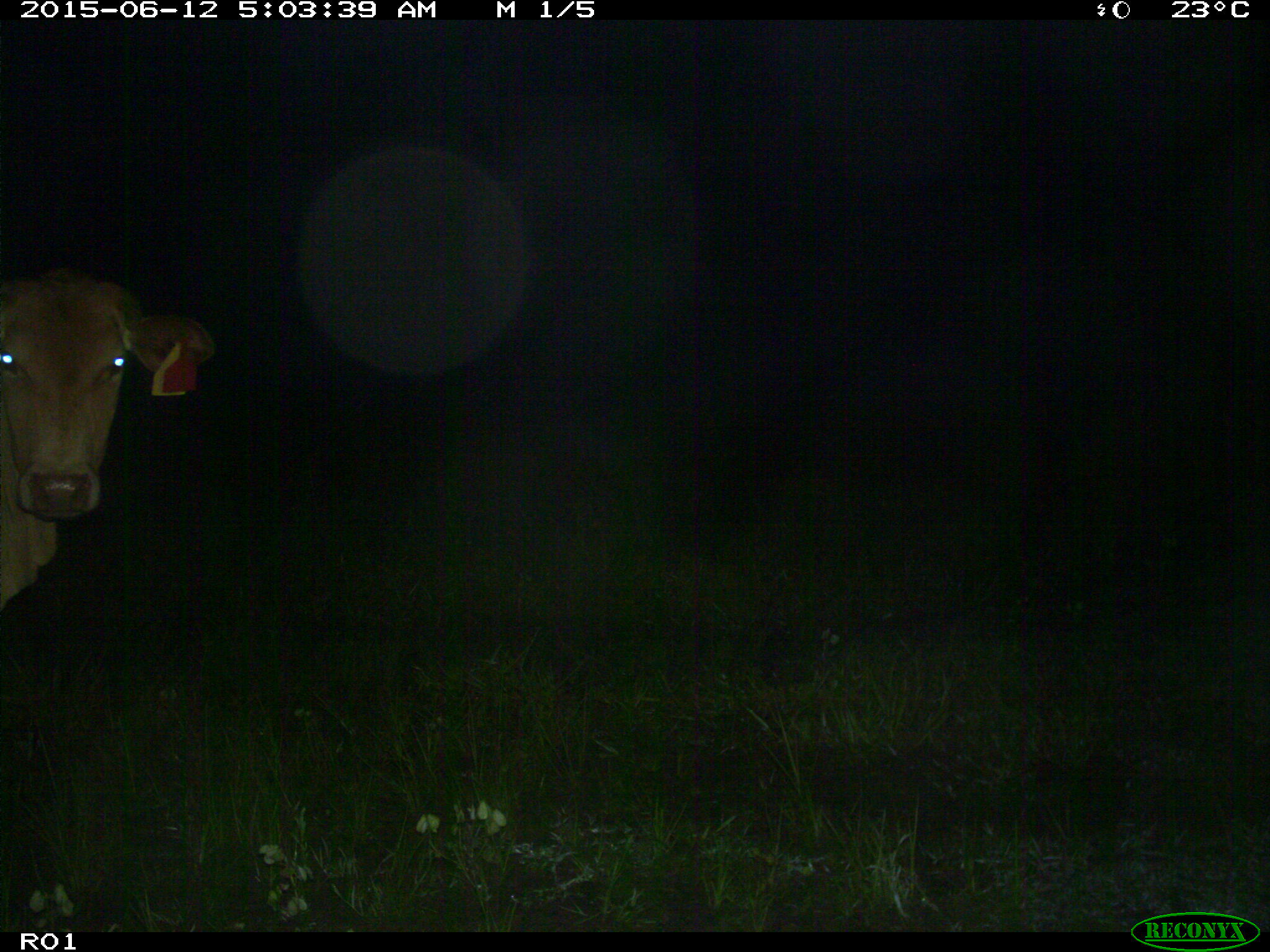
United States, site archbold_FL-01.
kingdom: Animalia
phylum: Chordata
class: Mammalia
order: Artiodactyla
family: Bovidae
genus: Bos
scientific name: Bos taurus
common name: domestic cow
Bos taurus (domestic cow).